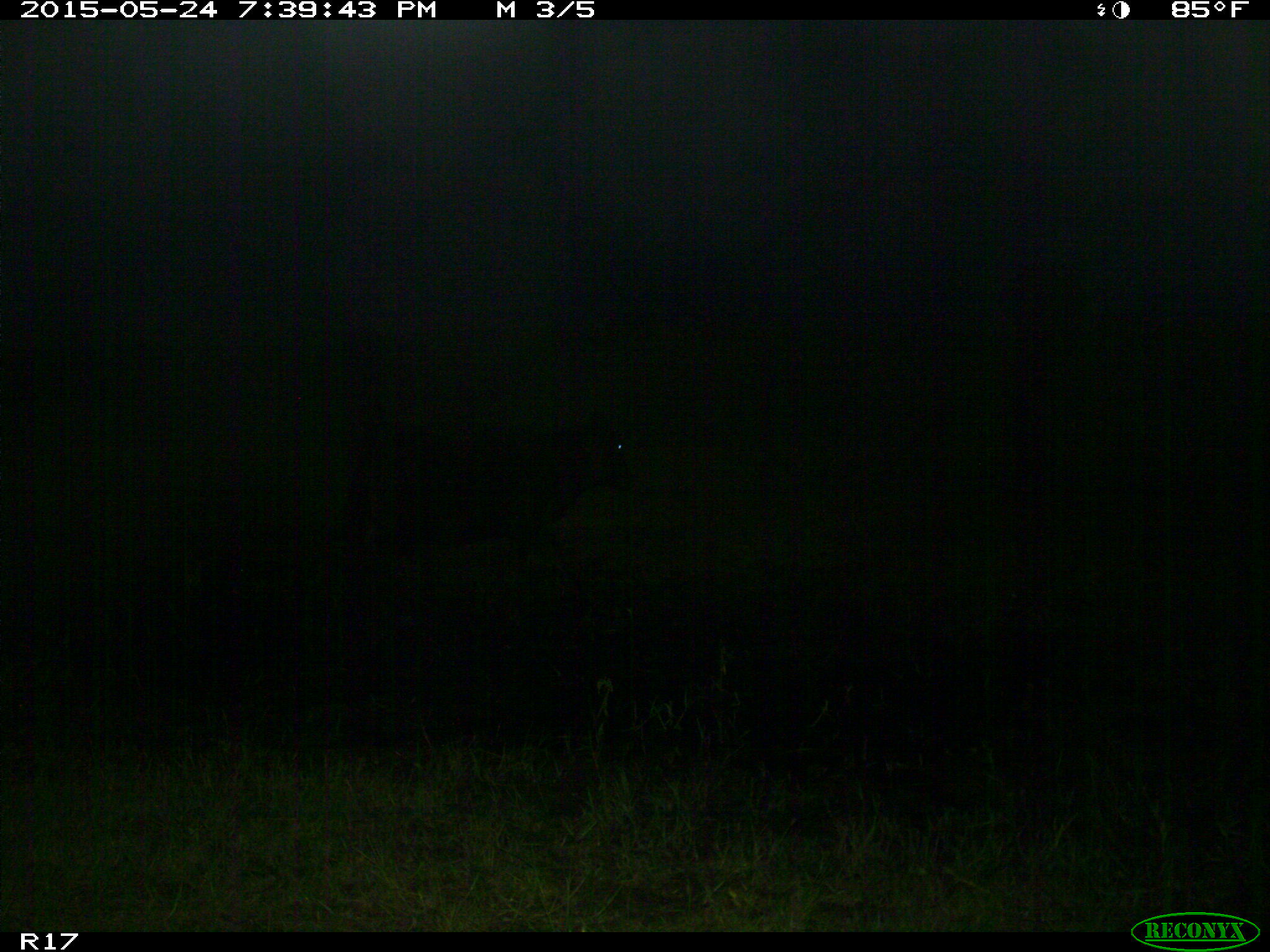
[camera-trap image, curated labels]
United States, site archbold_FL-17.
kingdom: Animalia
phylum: Chordata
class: Mammalia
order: Artiodactyla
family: Bovidae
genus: Bos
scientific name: Bos taurus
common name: domestic cow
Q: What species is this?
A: Bos taurus (domestic cow).